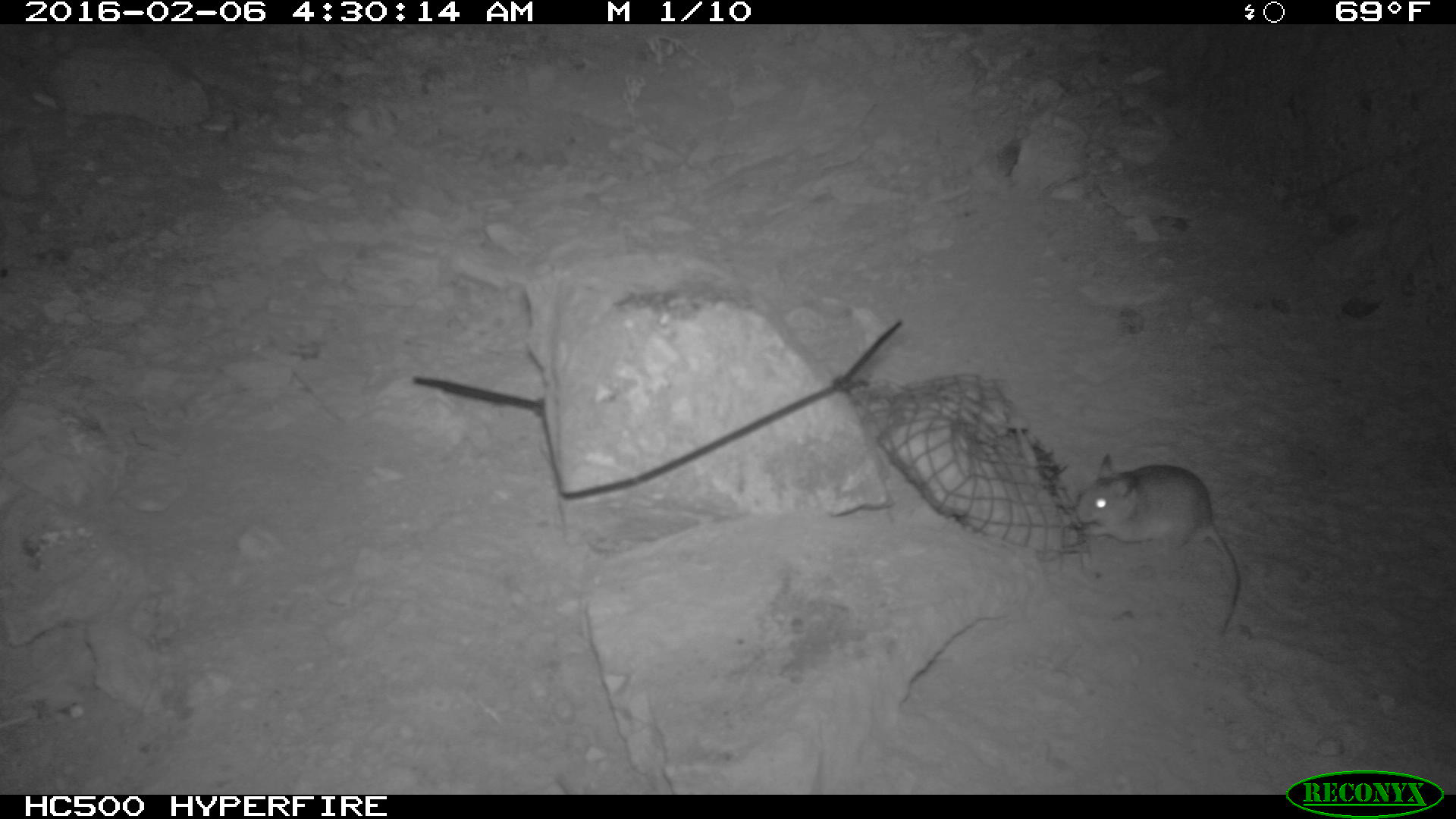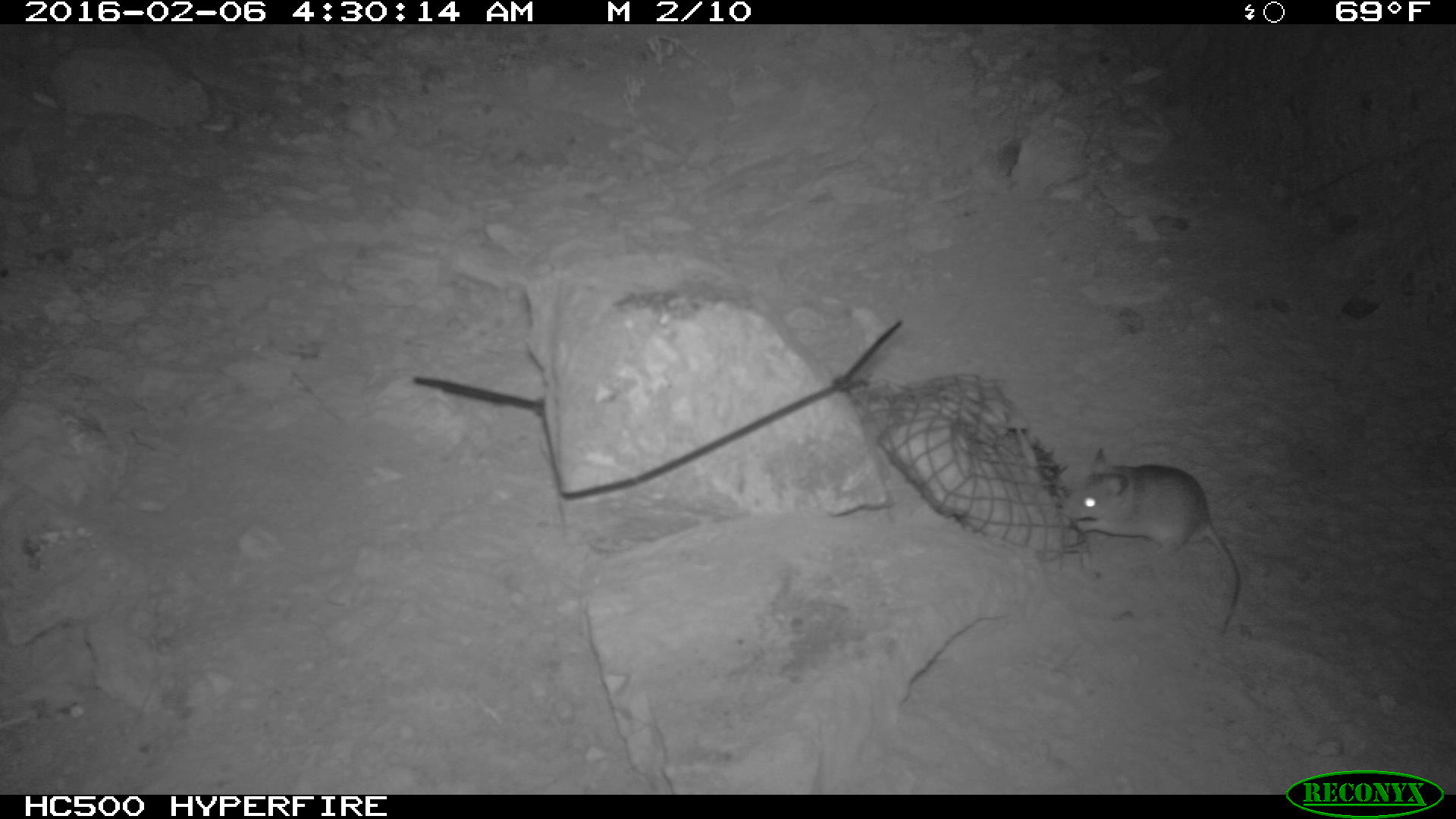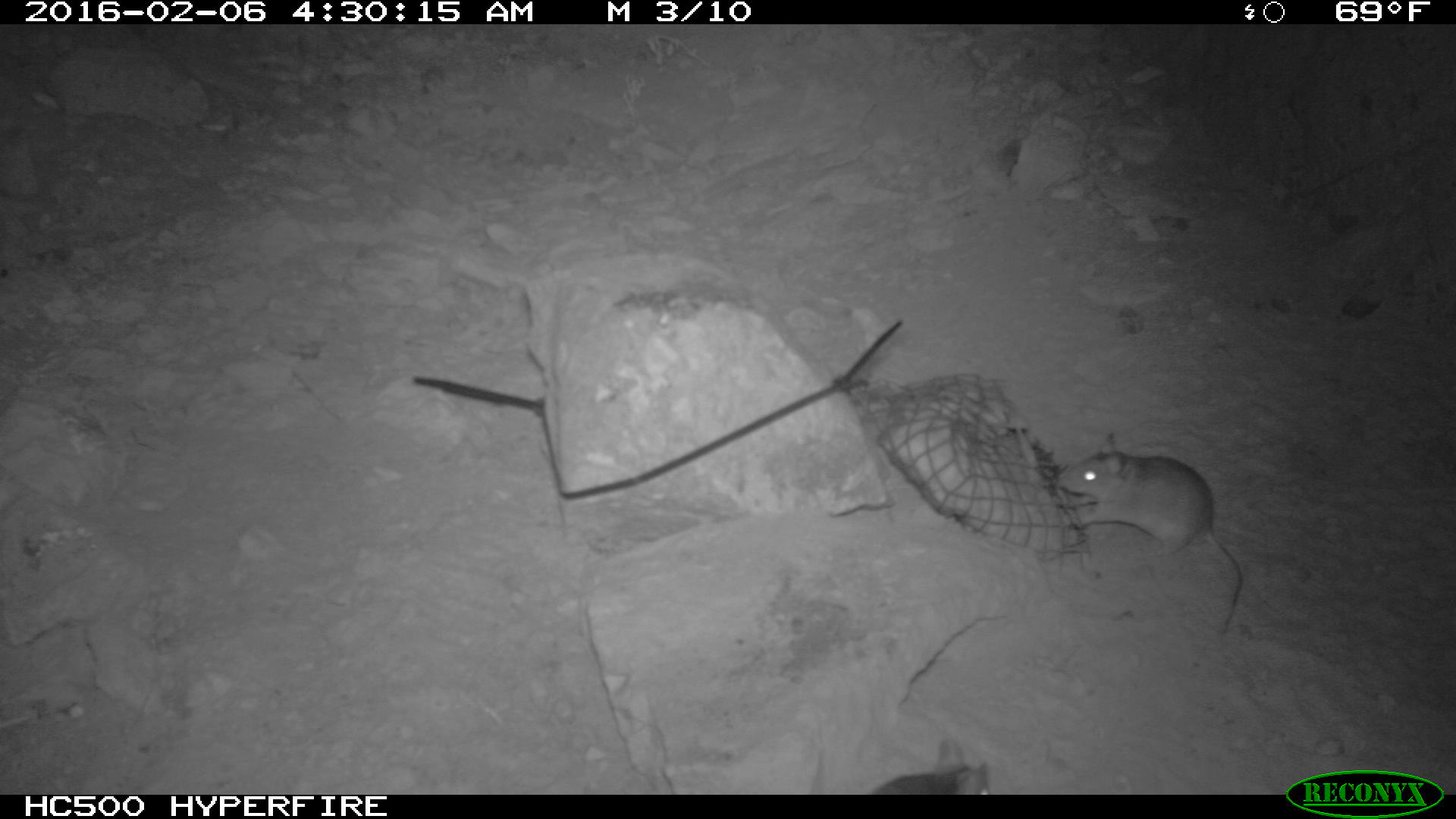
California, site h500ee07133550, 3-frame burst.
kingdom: Animalia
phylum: Chordata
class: Mammalia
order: Rodentia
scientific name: Rodentia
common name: rodent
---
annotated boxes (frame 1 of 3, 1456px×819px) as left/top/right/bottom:
rodent: 1074/450/1245/642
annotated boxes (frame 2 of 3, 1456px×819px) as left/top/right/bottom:
rodent: 1059/447/1242/635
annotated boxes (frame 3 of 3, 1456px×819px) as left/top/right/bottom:
rodent: 1053/433/1242/636; 868/734/993/795